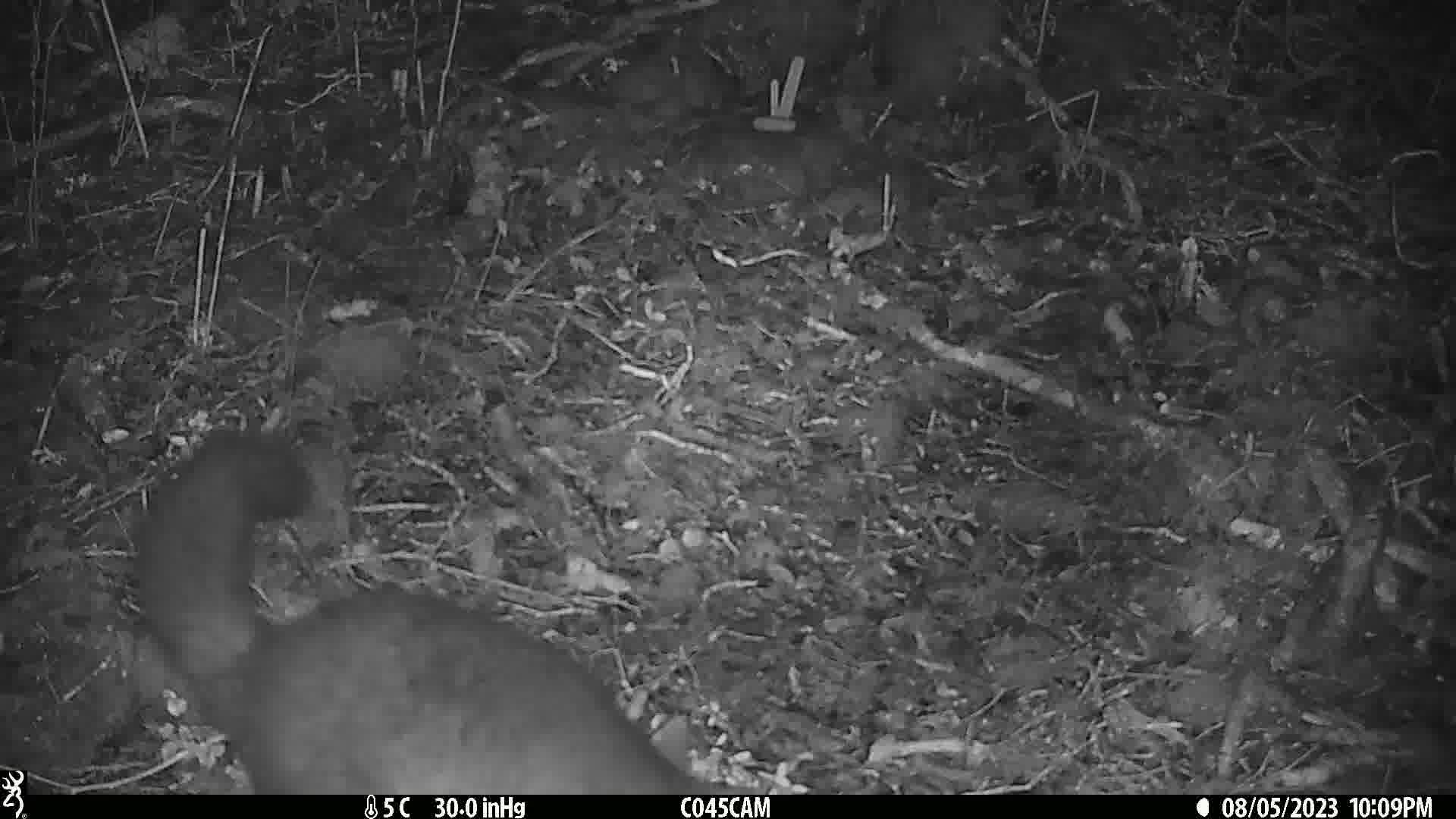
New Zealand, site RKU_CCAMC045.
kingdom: Animalia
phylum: Chordata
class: Mammalia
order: Diprotodontia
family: Phalangeridae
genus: Trichosurus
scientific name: Trichosurus vulpecula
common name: common brushtail possum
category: possum